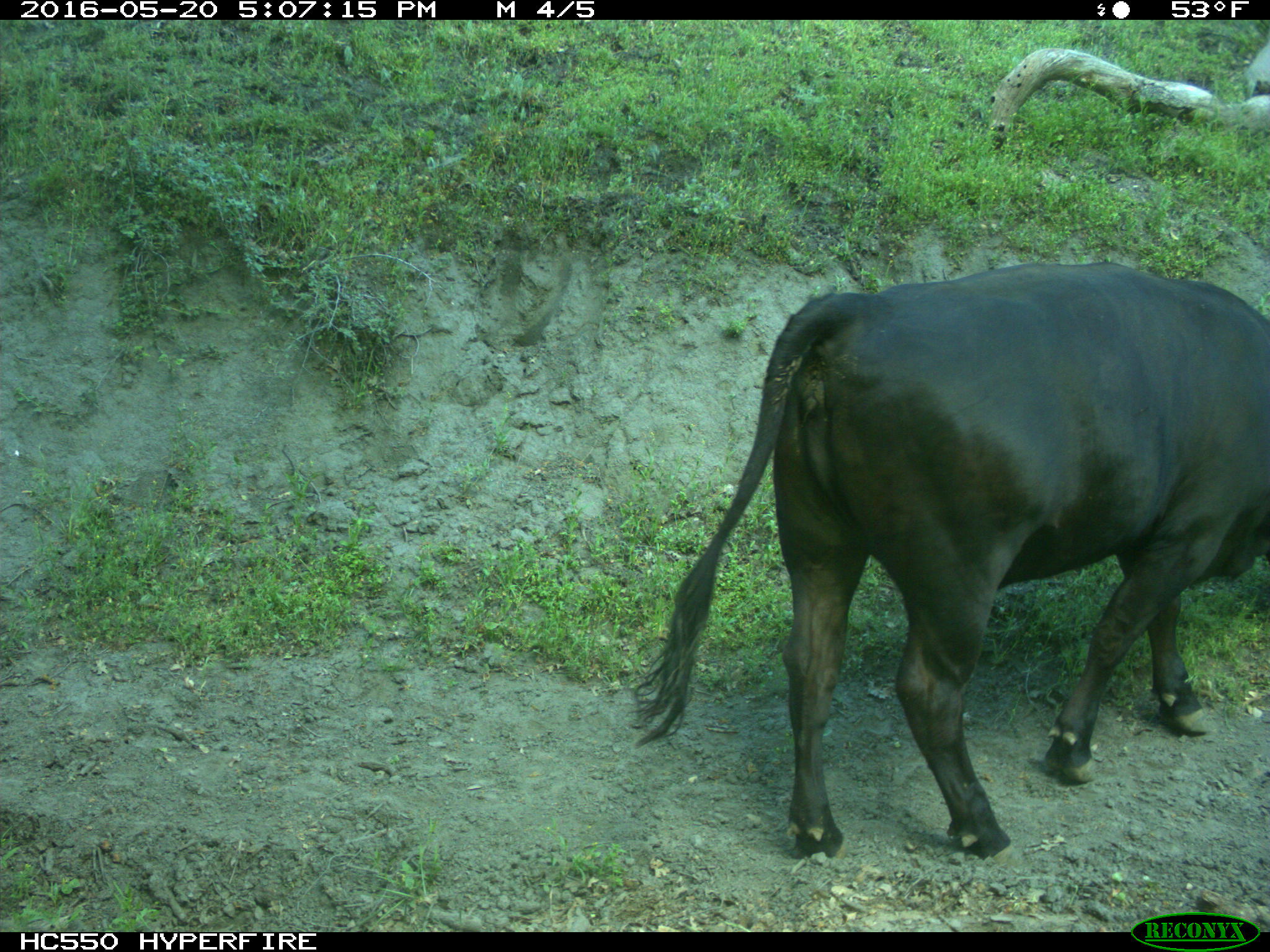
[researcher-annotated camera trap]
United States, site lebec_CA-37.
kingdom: Animalia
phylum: Chordata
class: Mammalia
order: Artiodactyla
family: Bovidae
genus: Bos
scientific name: Bos taurus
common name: domestic cow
Bos taurus (domestic cow).